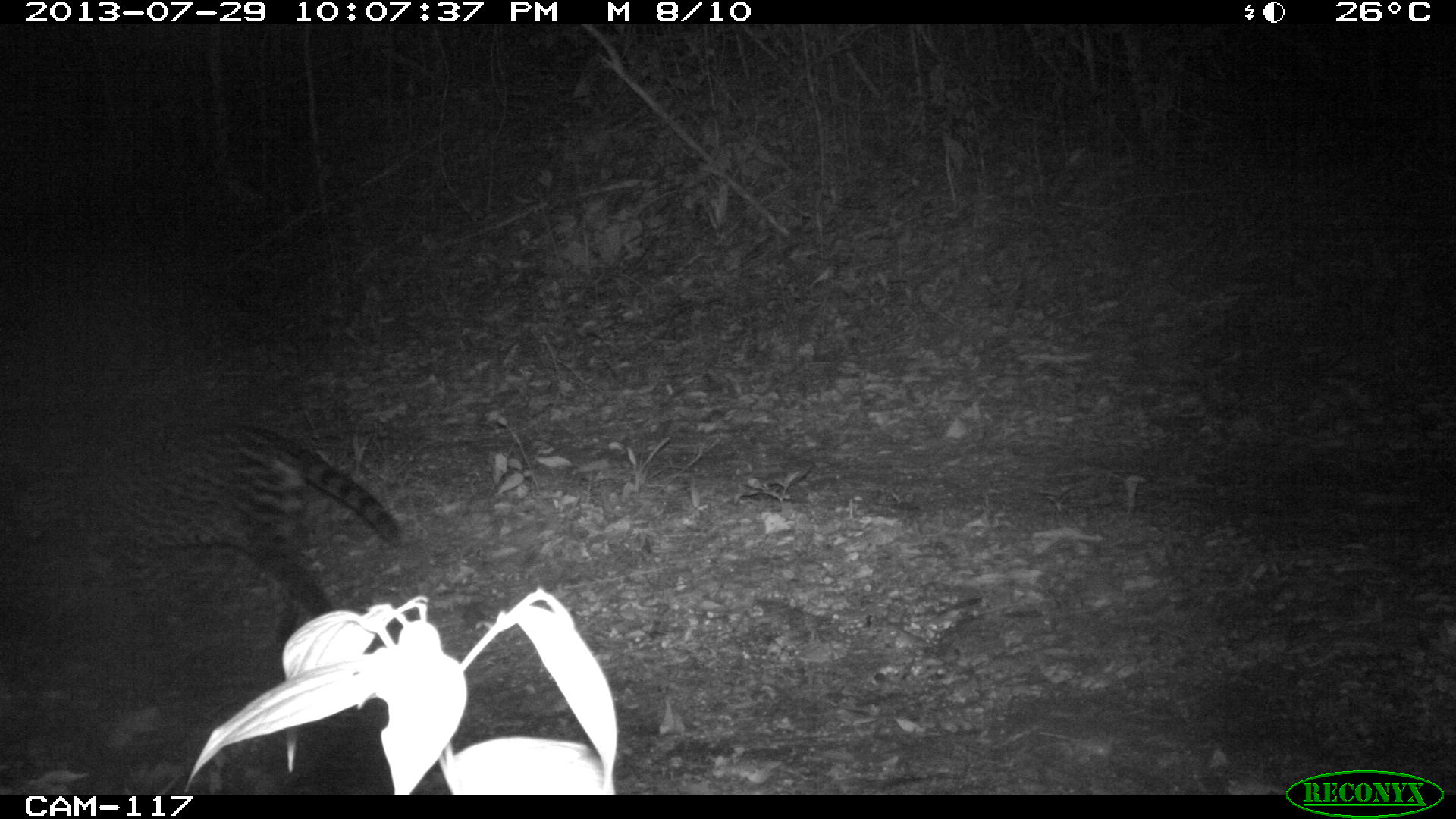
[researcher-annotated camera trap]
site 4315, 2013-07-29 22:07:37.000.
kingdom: Animalia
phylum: Chordata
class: Mammalia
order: Carnivora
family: Felidae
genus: Leopardus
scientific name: Leopardus pardalis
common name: ocelot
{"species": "Leopardus pardalis (ocelot)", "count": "1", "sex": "female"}